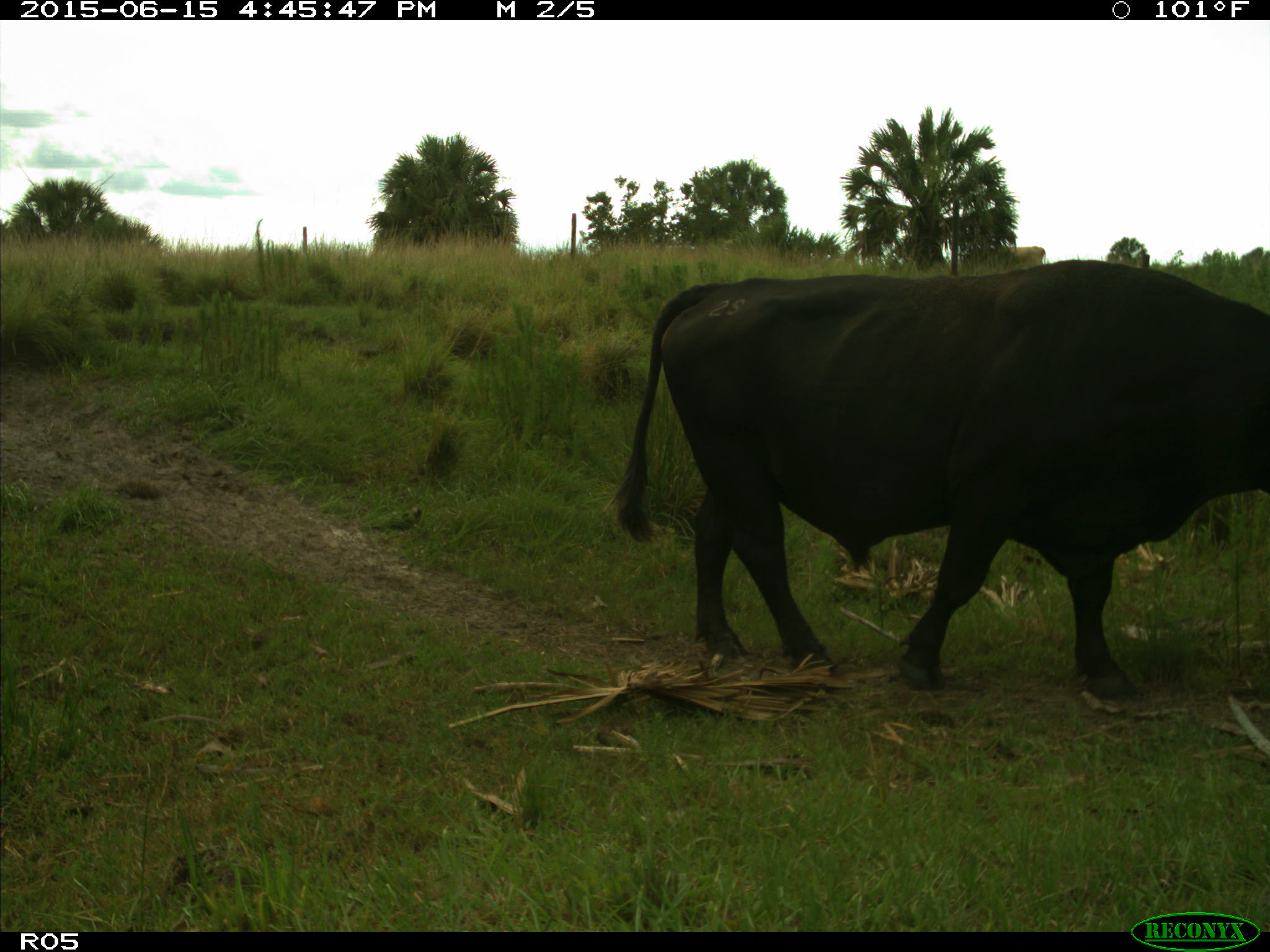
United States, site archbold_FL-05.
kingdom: Animalia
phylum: Chordata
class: Mammalia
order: Artiodactyla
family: Bovidae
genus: Bos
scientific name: Bos taurus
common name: domestic cow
Bos taurus (domestic cow).